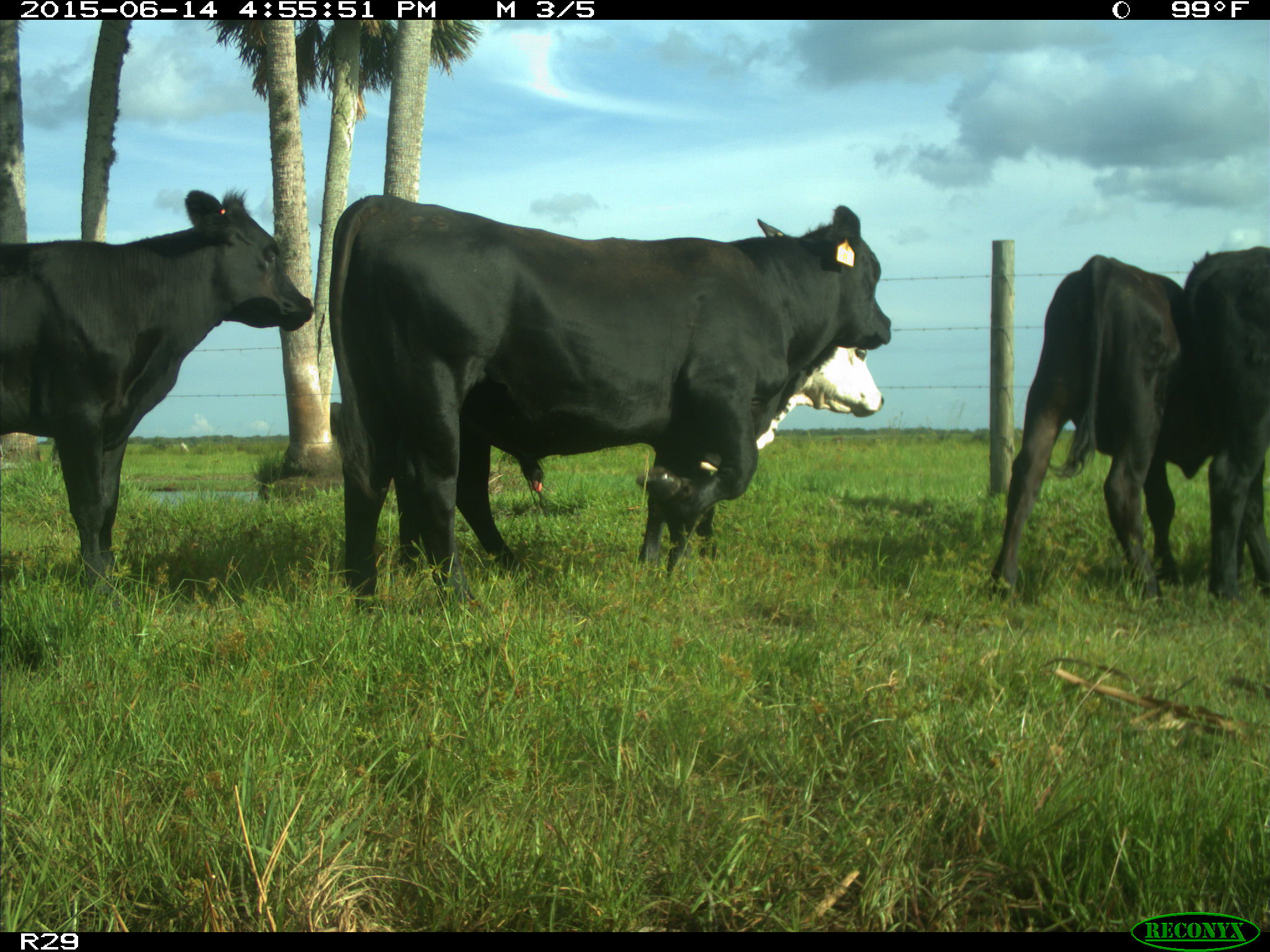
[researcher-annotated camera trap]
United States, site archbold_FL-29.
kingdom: Animalia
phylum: Chordata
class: Mammalia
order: Artiodactyla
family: Bovidae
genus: Bos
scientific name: Bos taurus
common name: domestic cow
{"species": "Bos taurus (domestic cow)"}